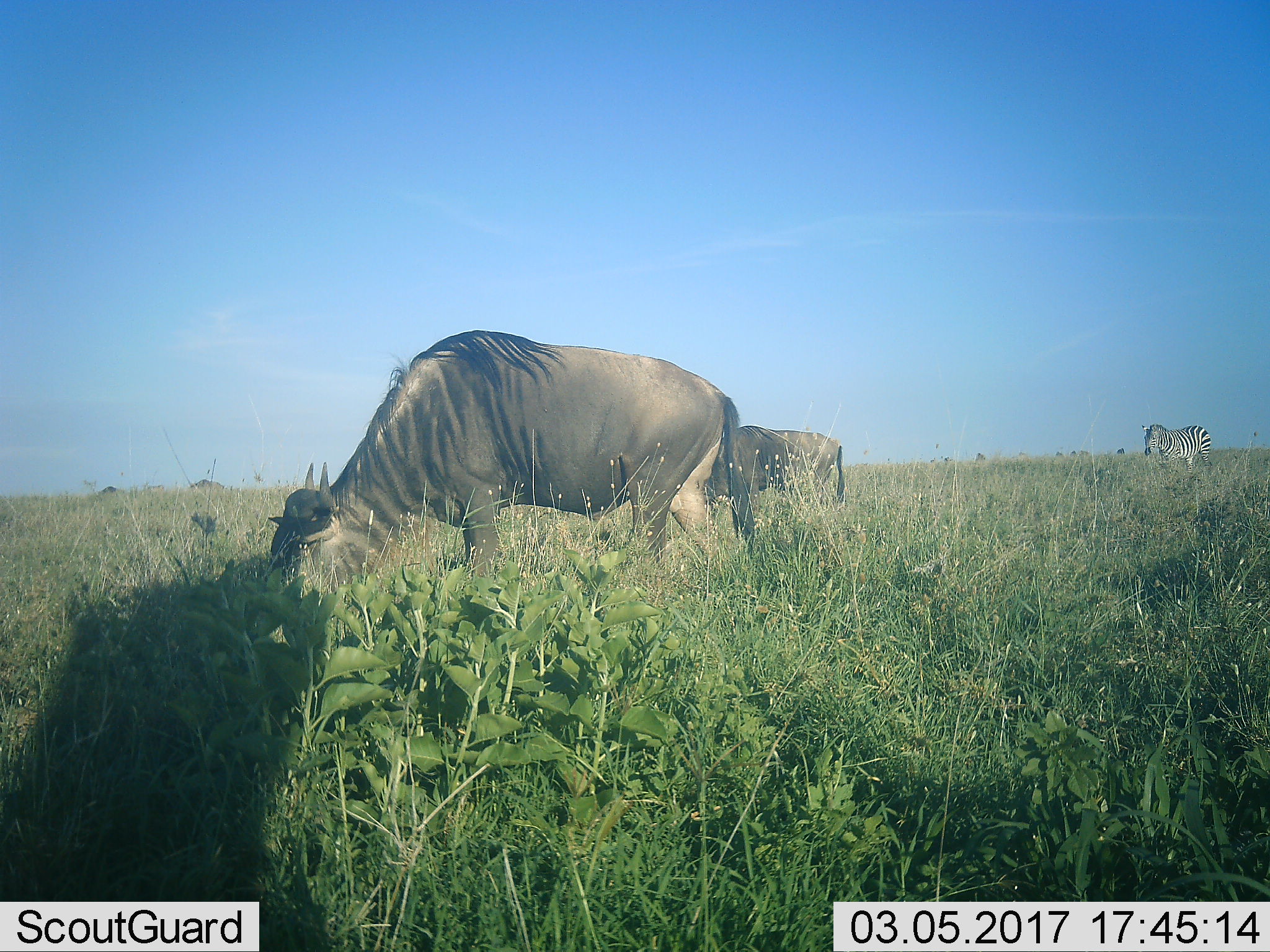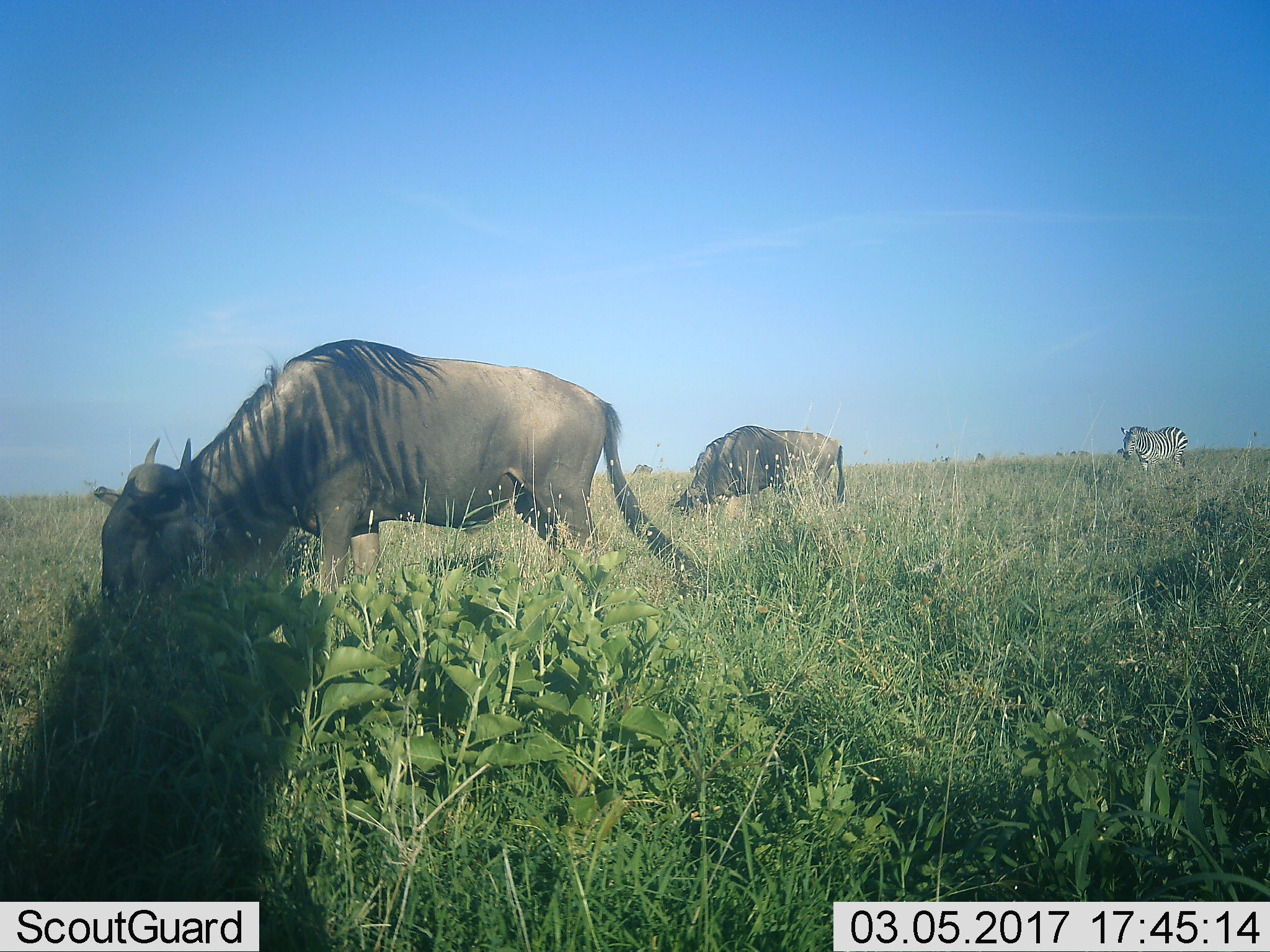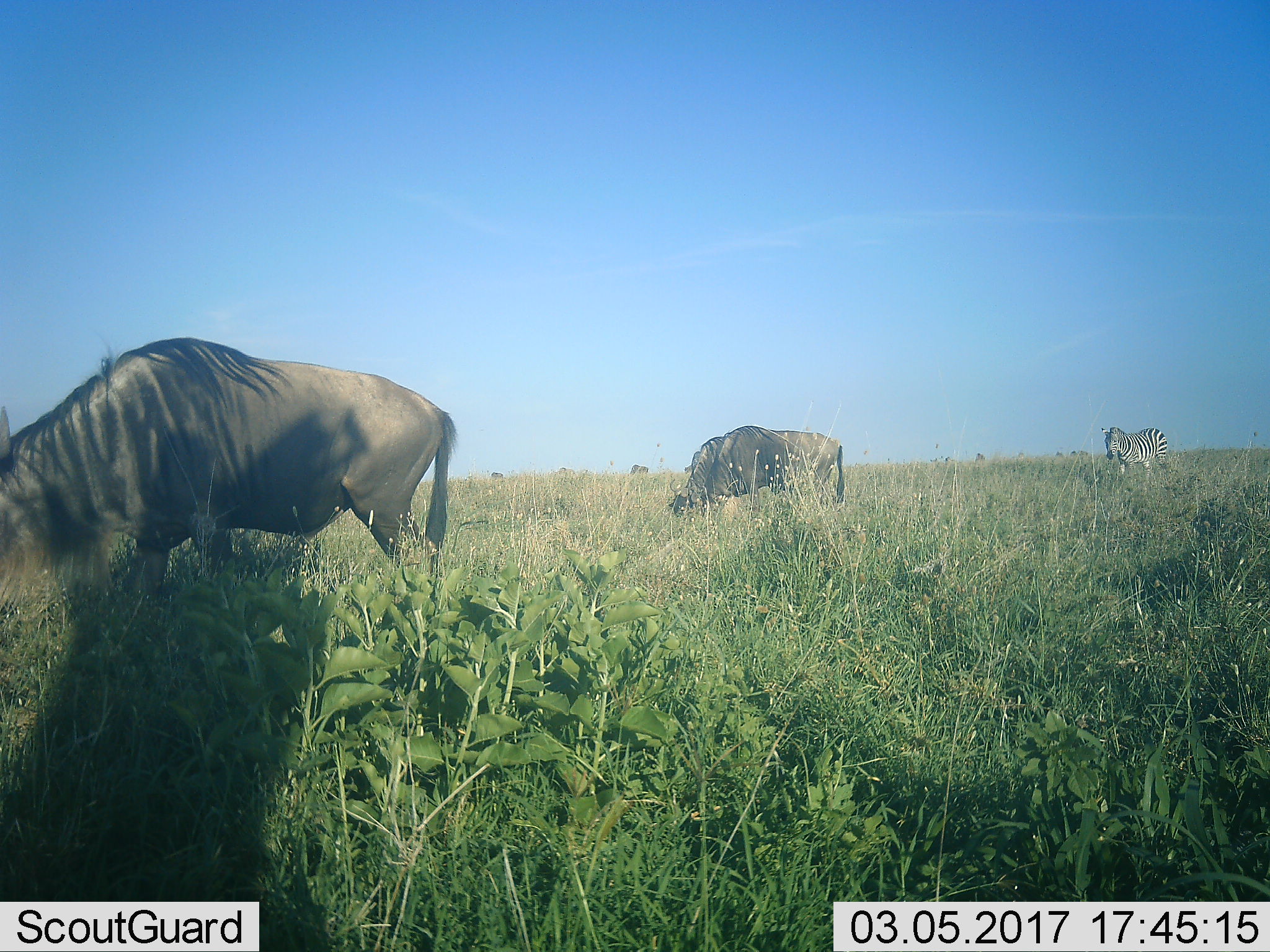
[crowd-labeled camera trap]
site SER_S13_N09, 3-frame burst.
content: unidentified animal